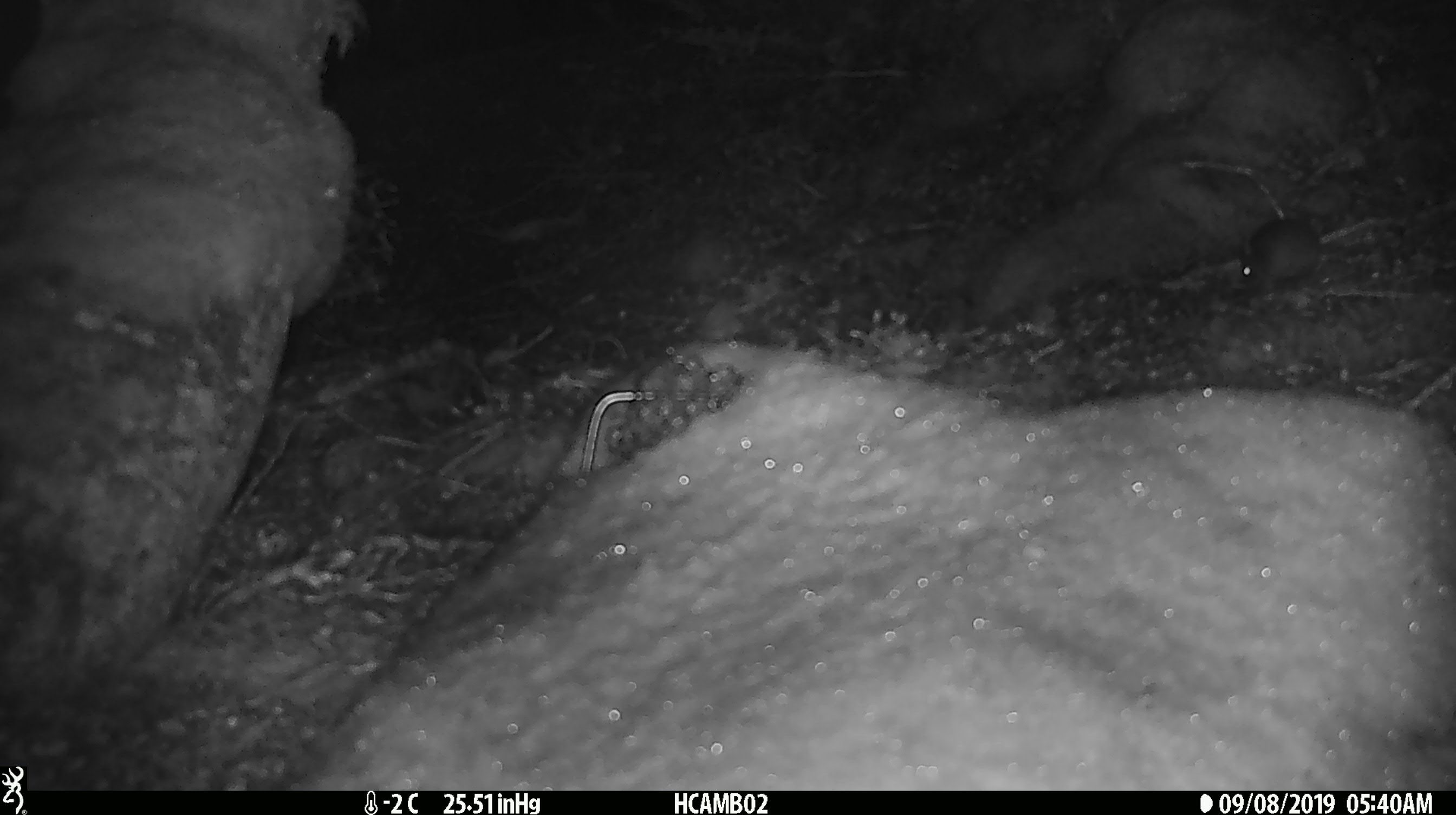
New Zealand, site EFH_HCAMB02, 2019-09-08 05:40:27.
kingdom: Animalia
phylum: Chordata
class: Mammalia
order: Rodentia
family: Muridae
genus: Mus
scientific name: Mus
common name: mouse